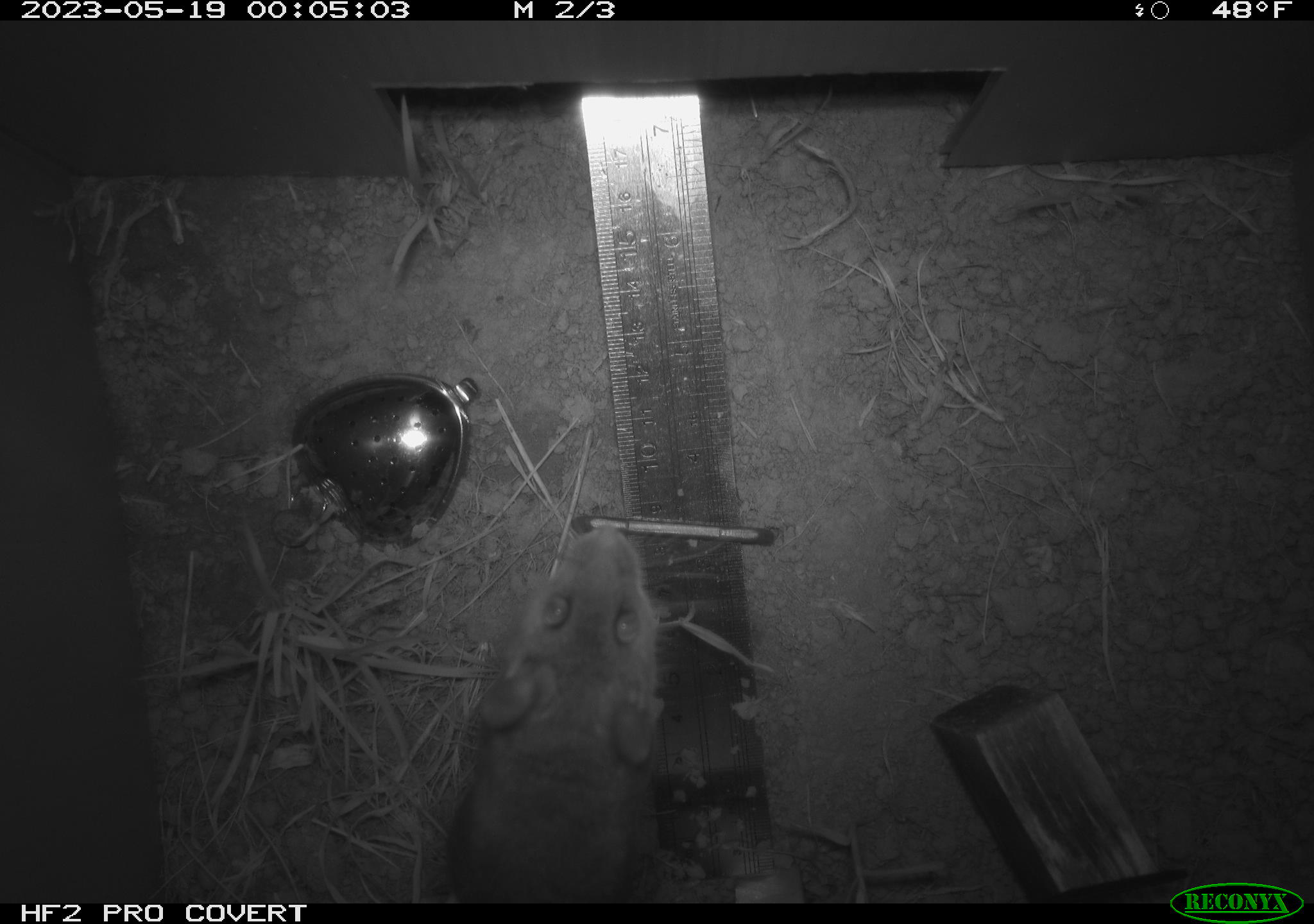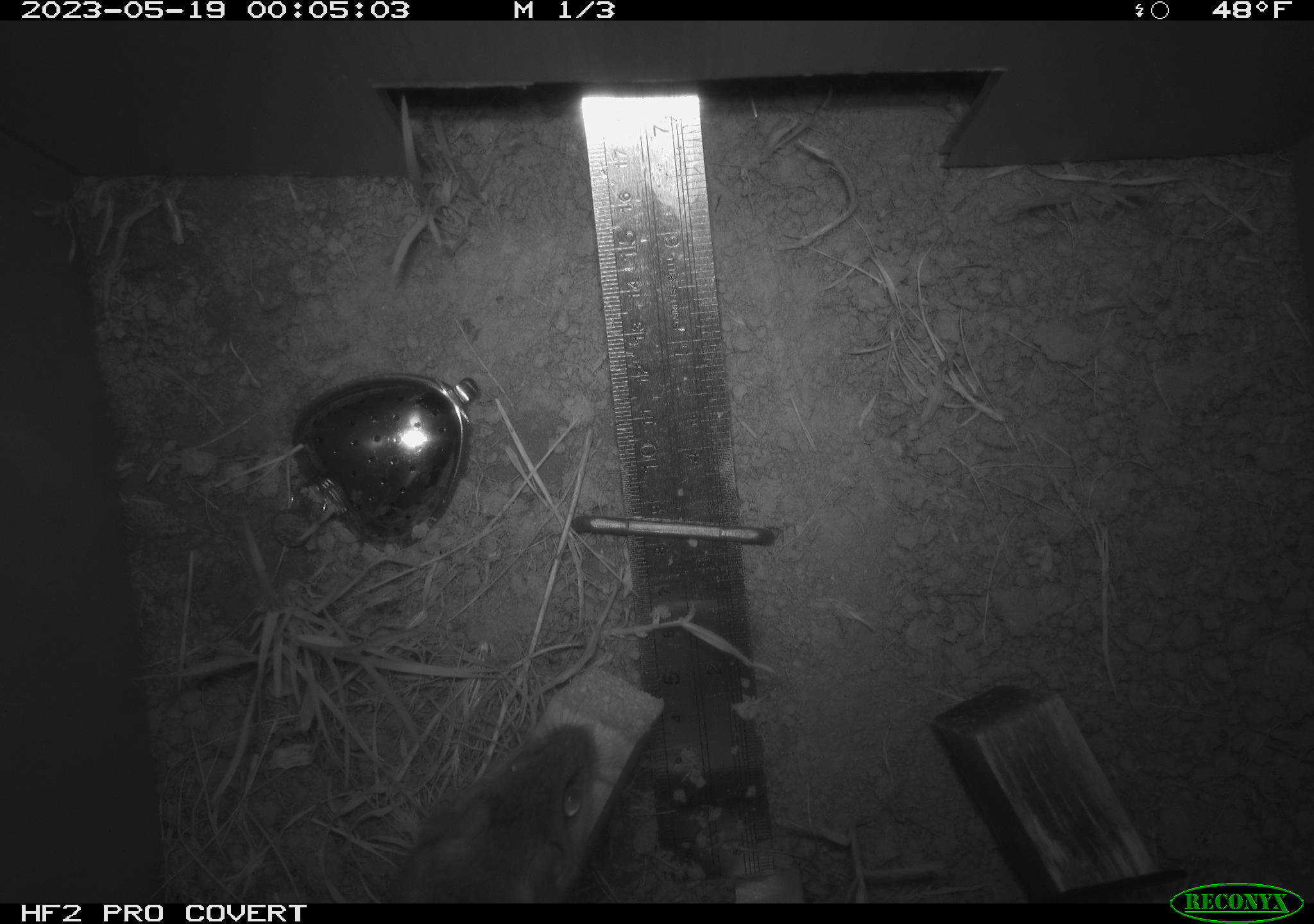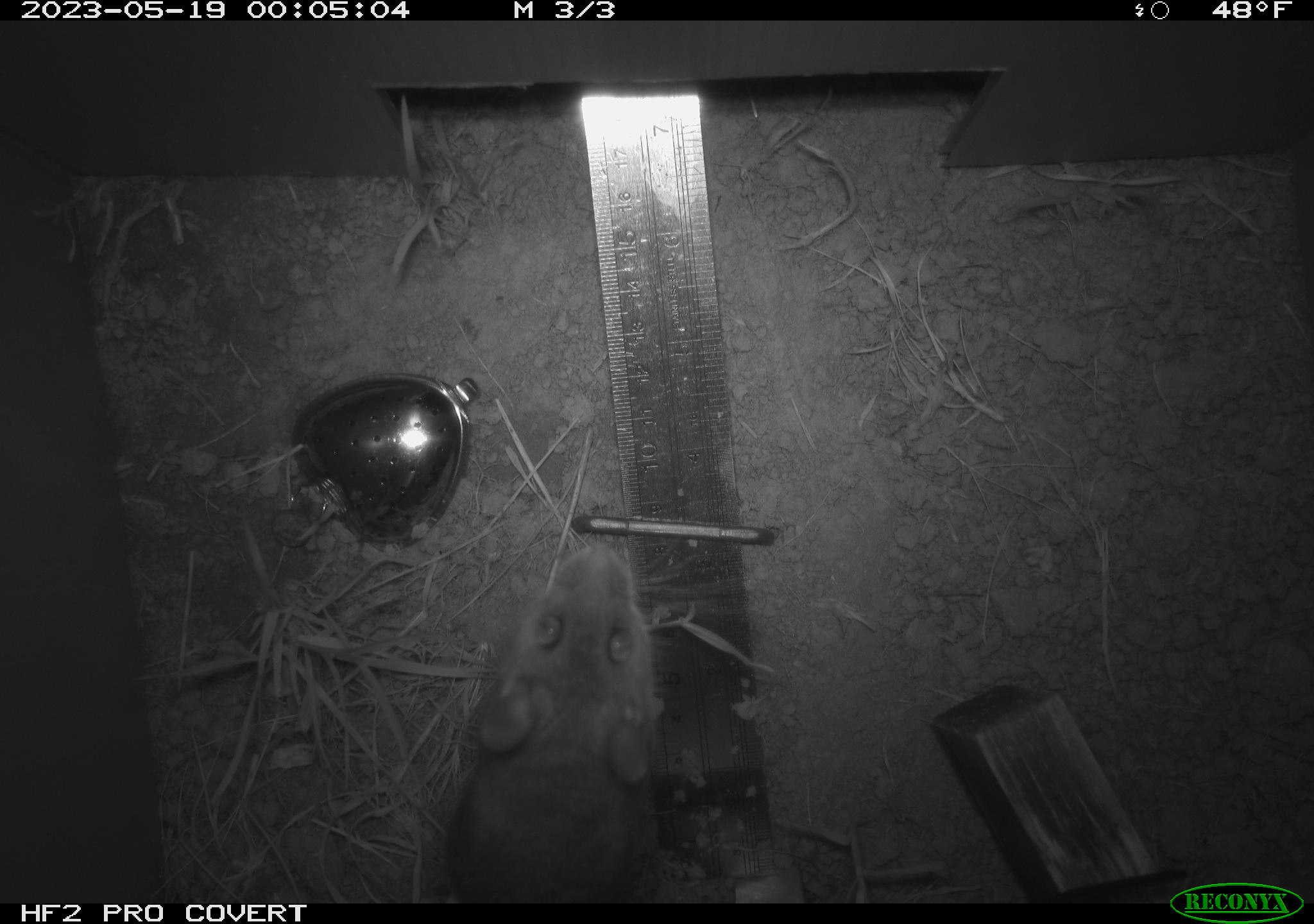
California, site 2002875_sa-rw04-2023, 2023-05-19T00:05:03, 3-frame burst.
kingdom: Animalia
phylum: Chordata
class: Mammalia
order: Rodentia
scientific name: Rodentia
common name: mouse species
Mouse species (Rodentia).